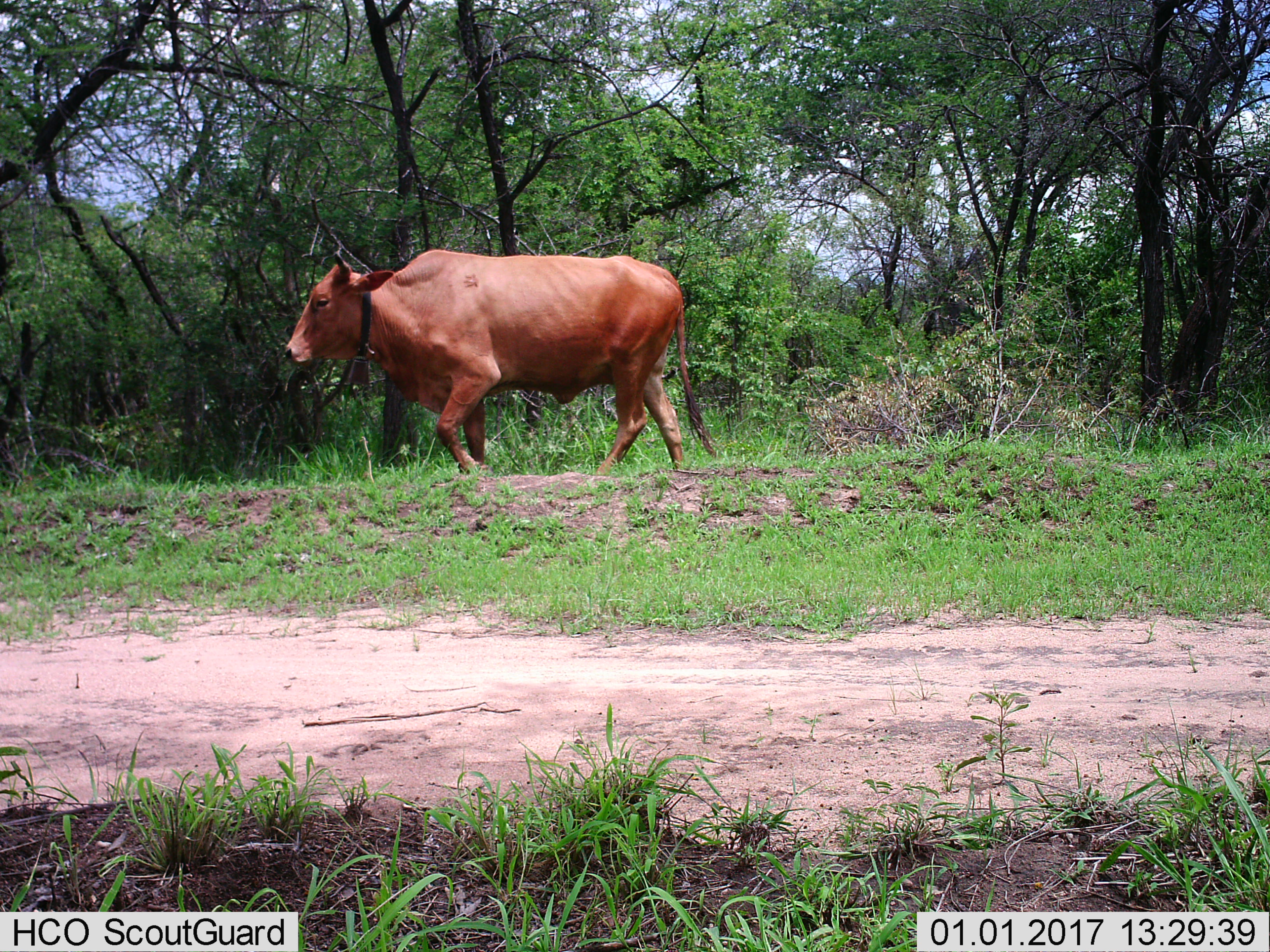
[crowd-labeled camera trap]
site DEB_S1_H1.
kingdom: Animalia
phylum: Chordata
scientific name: Vertebrata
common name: domestic animal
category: domesticanimal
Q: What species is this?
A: Domesticanimal (domestic animal) (Vertebrata).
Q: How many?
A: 1.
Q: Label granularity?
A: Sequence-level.